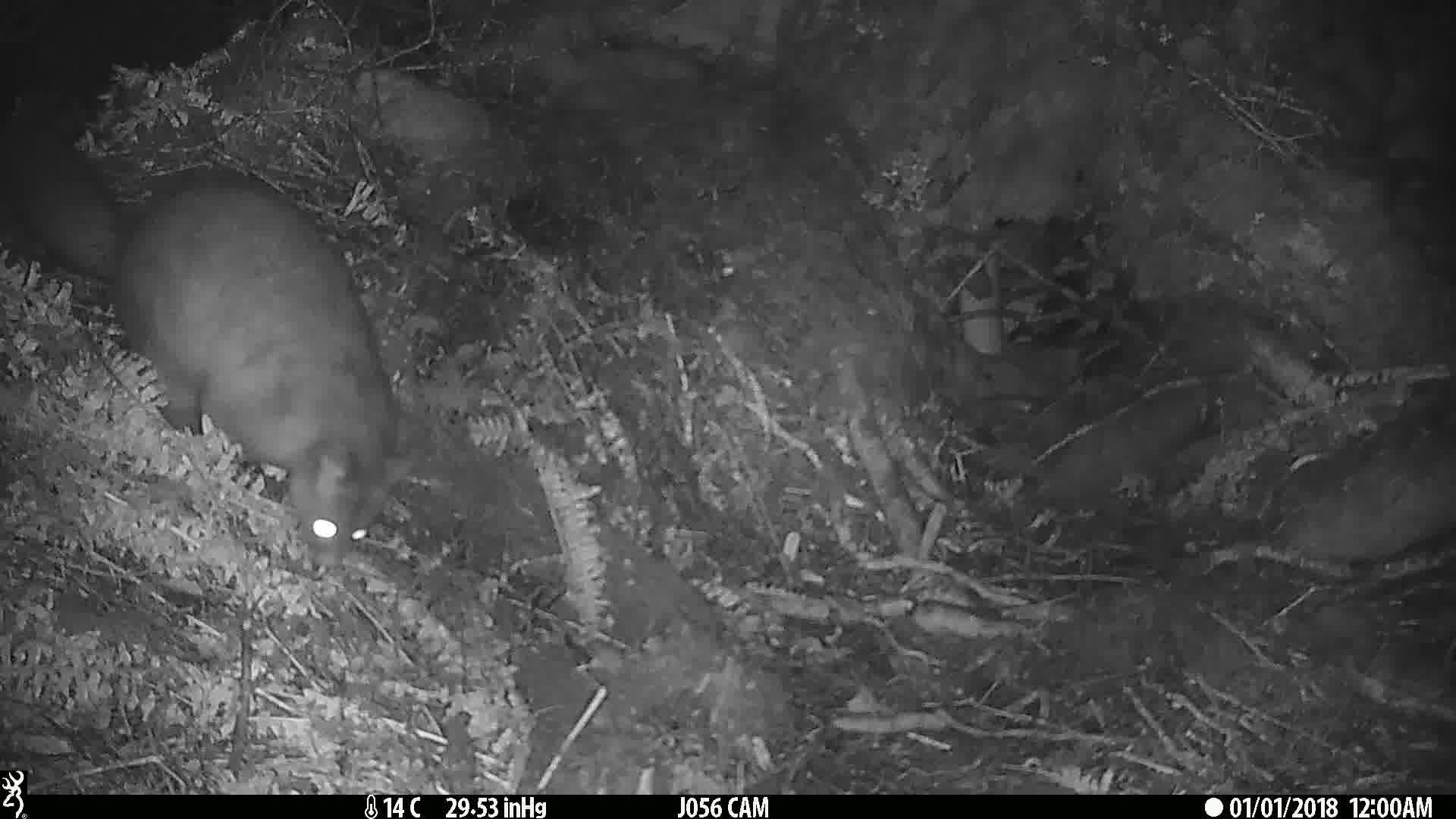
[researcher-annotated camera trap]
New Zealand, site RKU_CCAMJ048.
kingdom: Animalia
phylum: Chordata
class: Mammalia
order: Diprotodontia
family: Phalangeridae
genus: Trichosurus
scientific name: Trichosurus vulpecula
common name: common brushtail possum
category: possum